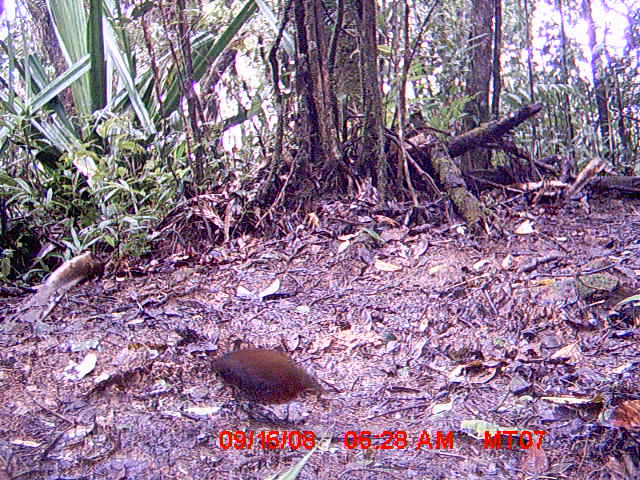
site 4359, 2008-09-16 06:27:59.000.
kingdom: Animalia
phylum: Chordata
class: Aves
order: Gruiformes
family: Sarothruridae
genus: Mentocrex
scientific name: Mentocrex kioloides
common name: madagascar wood rail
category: canirallus kioloides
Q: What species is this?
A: Canirallus kioloides (madagascar wood rail) (Mentocrex kioloides).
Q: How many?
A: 2.